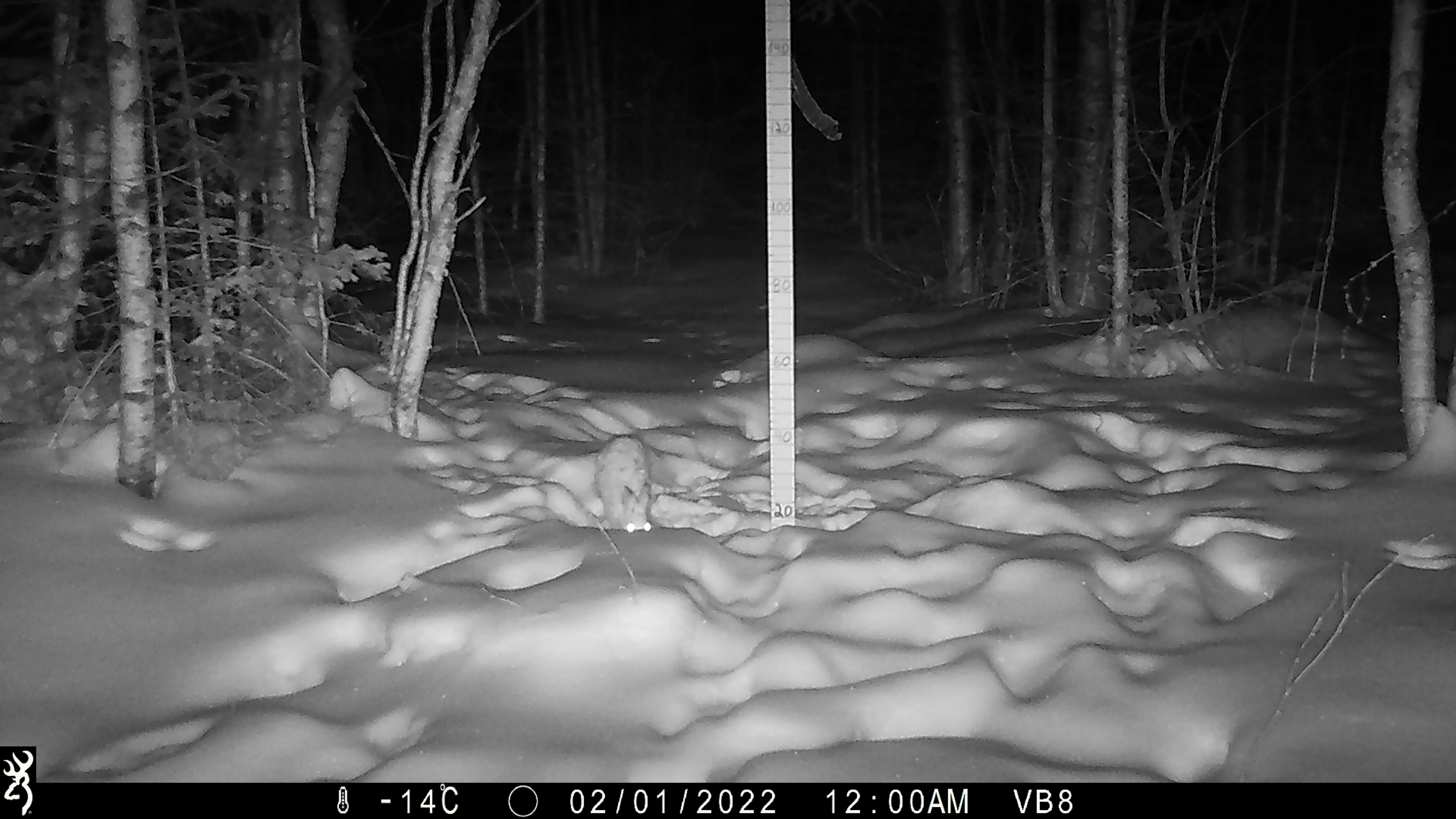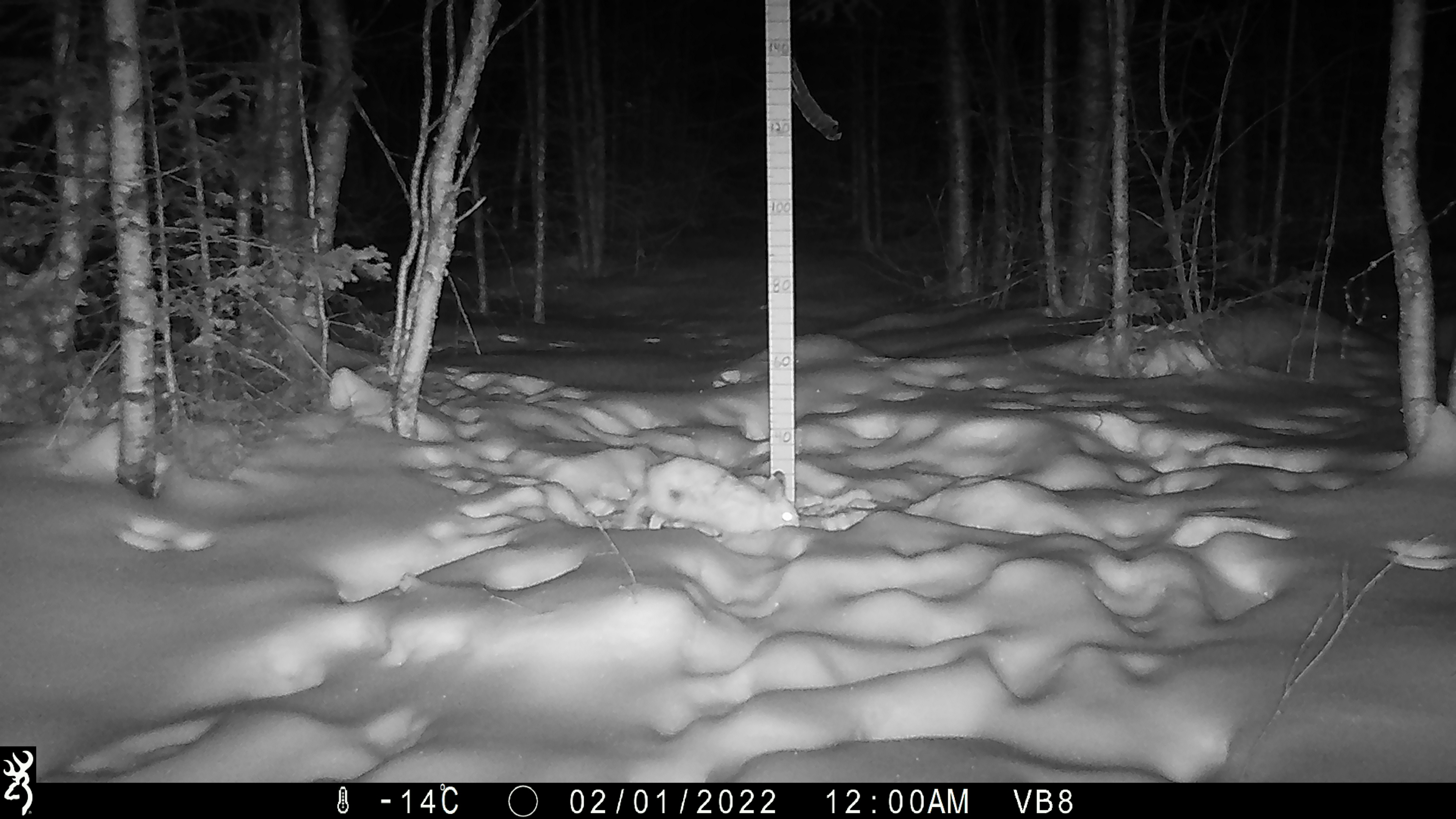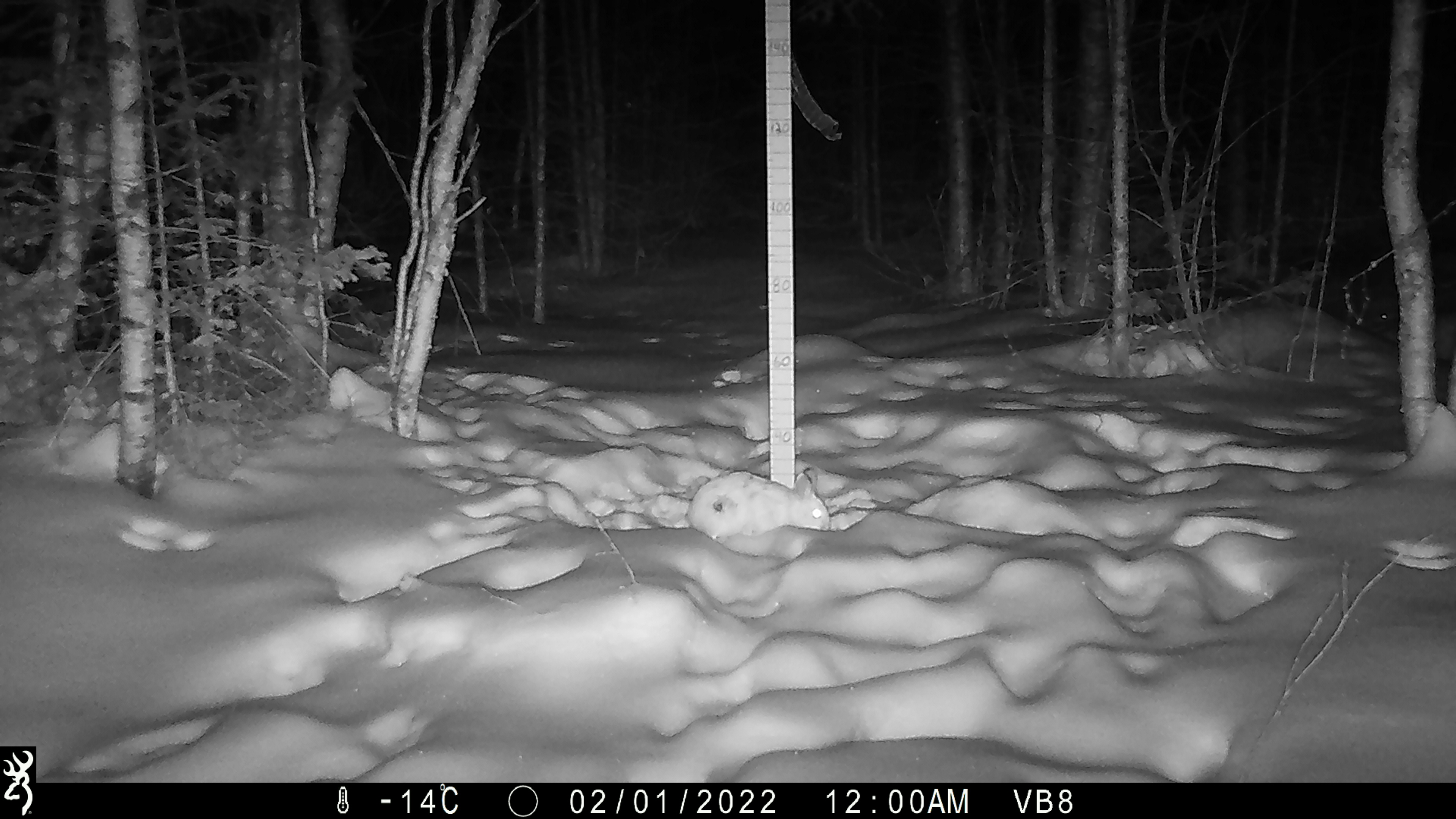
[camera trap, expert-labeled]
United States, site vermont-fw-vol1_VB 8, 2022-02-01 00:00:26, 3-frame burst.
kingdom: Animalia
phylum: Chordata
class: Mammalia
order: Lagomorpha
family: Leporidae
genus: Lepus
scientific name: Lepus americanus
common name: snowshoe hare